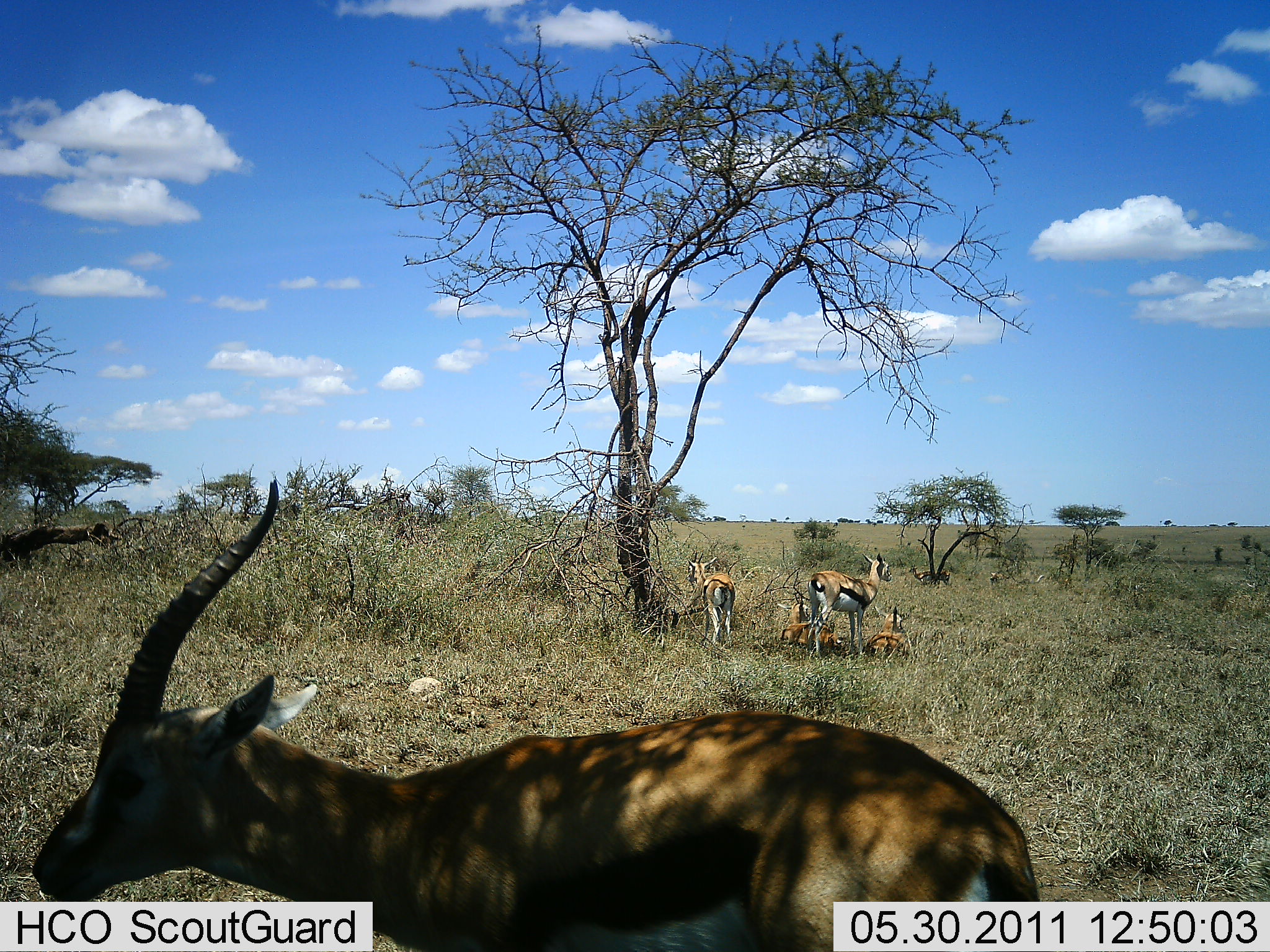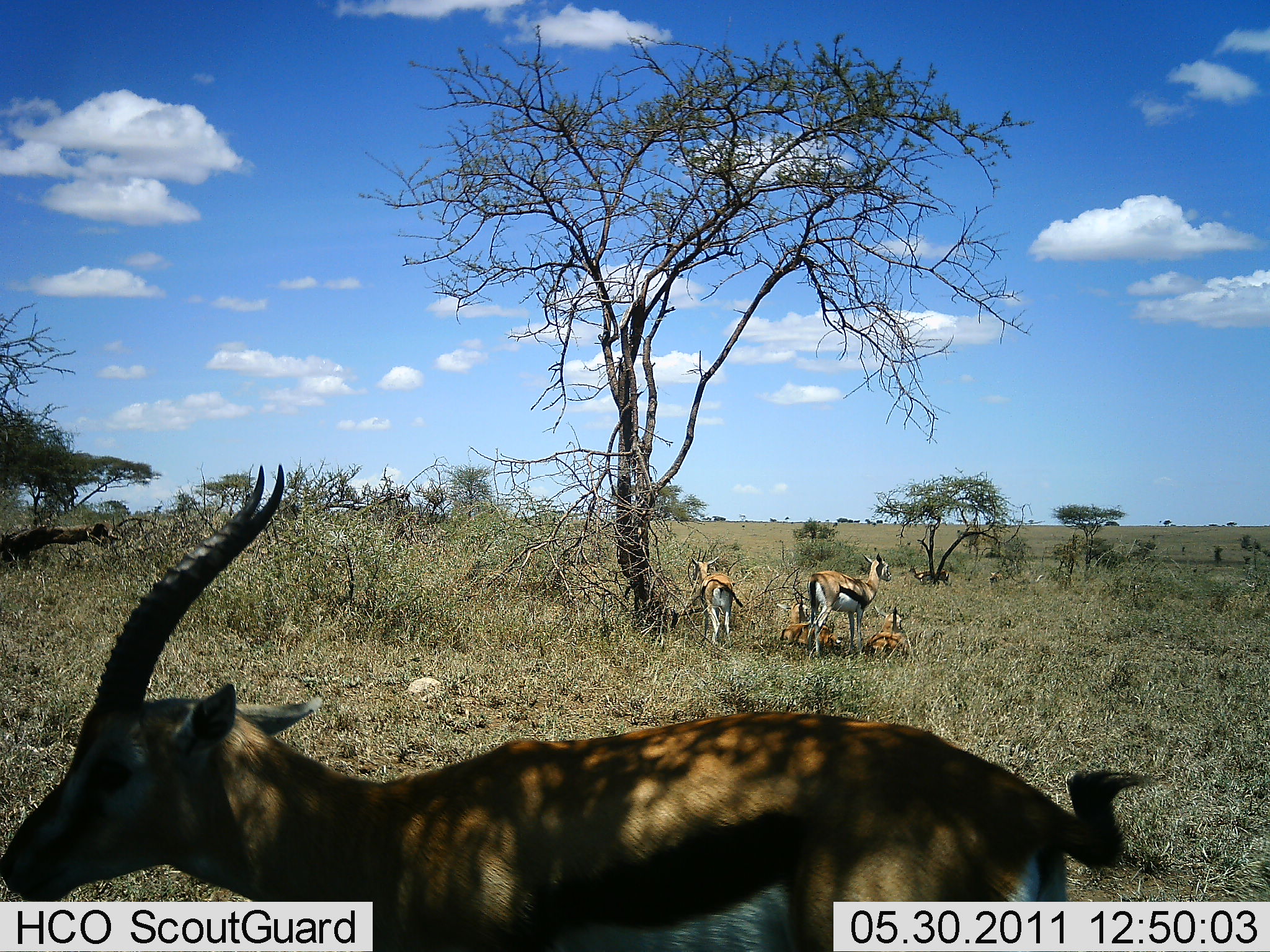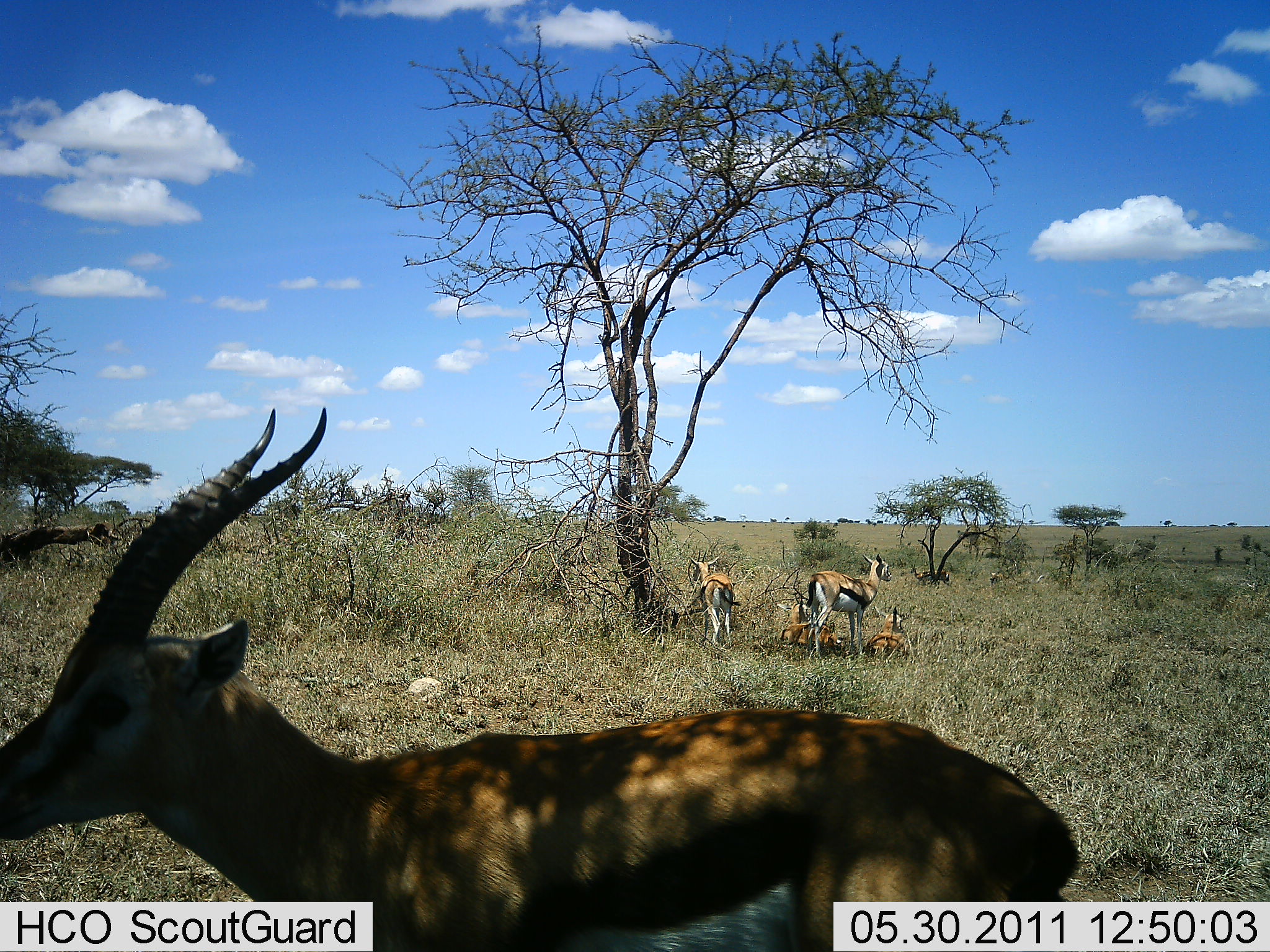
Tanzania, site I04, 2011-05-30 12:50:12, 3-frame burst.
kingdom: Animalia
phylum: Chordata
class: Mammalia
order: Artiodactyla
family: Bovidae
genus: Eudorcas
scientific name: Eudorcas thomsonii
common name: thomson's gazelle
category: gazellethomsons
Gazellethomsons (thomson's gazelle) (Eudorcas thomsonii), count 5. Behavior (volunteer vote fractions): standing 77%, resting 77%, moving 0%, interacting 0%. Young present (vote fraction): 0%. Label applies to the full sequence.